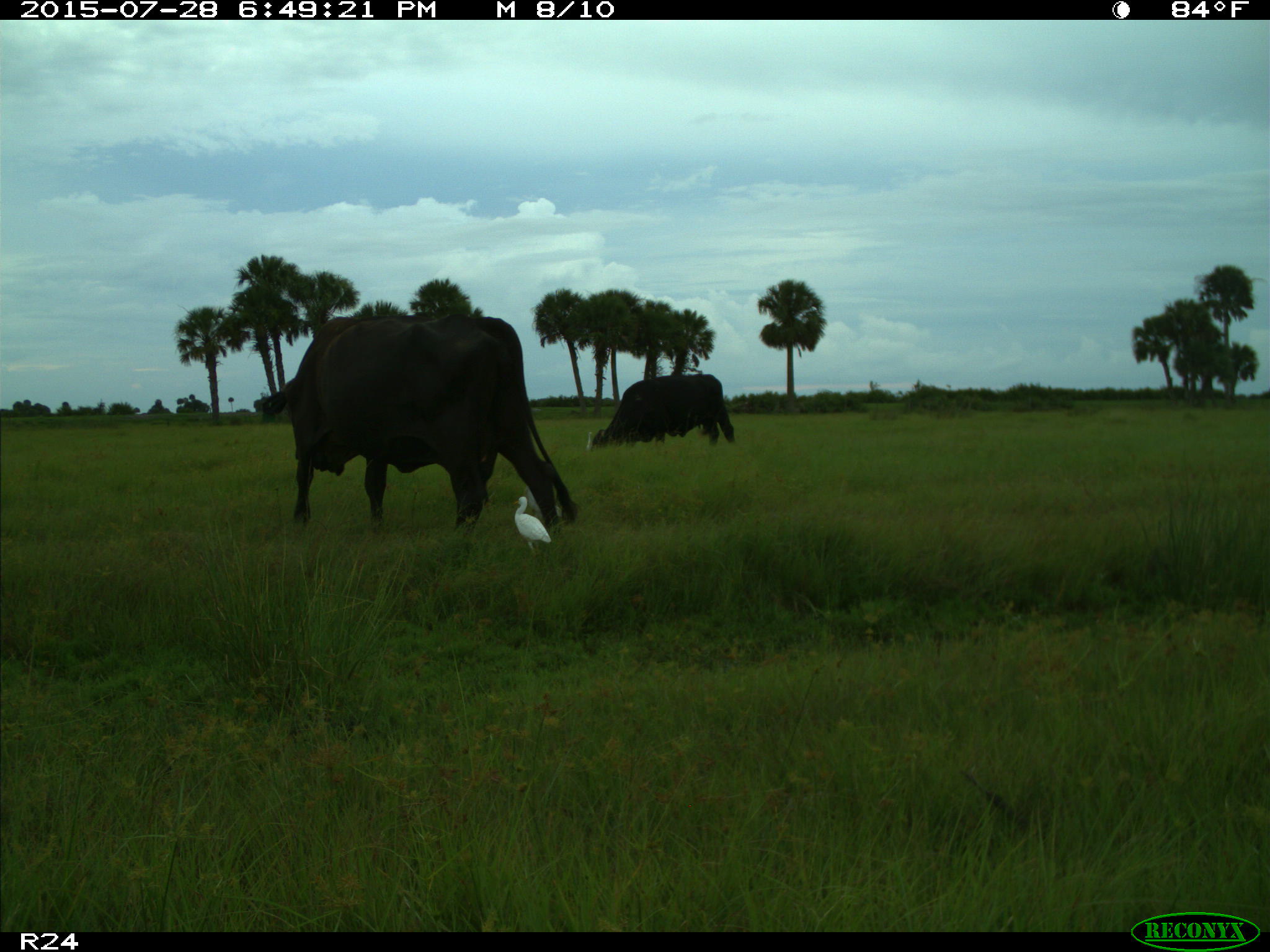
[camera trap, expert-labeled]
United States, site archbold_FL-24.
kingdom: Animalia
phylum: Chordata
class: Mammalia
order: Artiodactyla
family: Bovidae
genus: Bos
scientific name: Bos taurus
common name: domestic cow